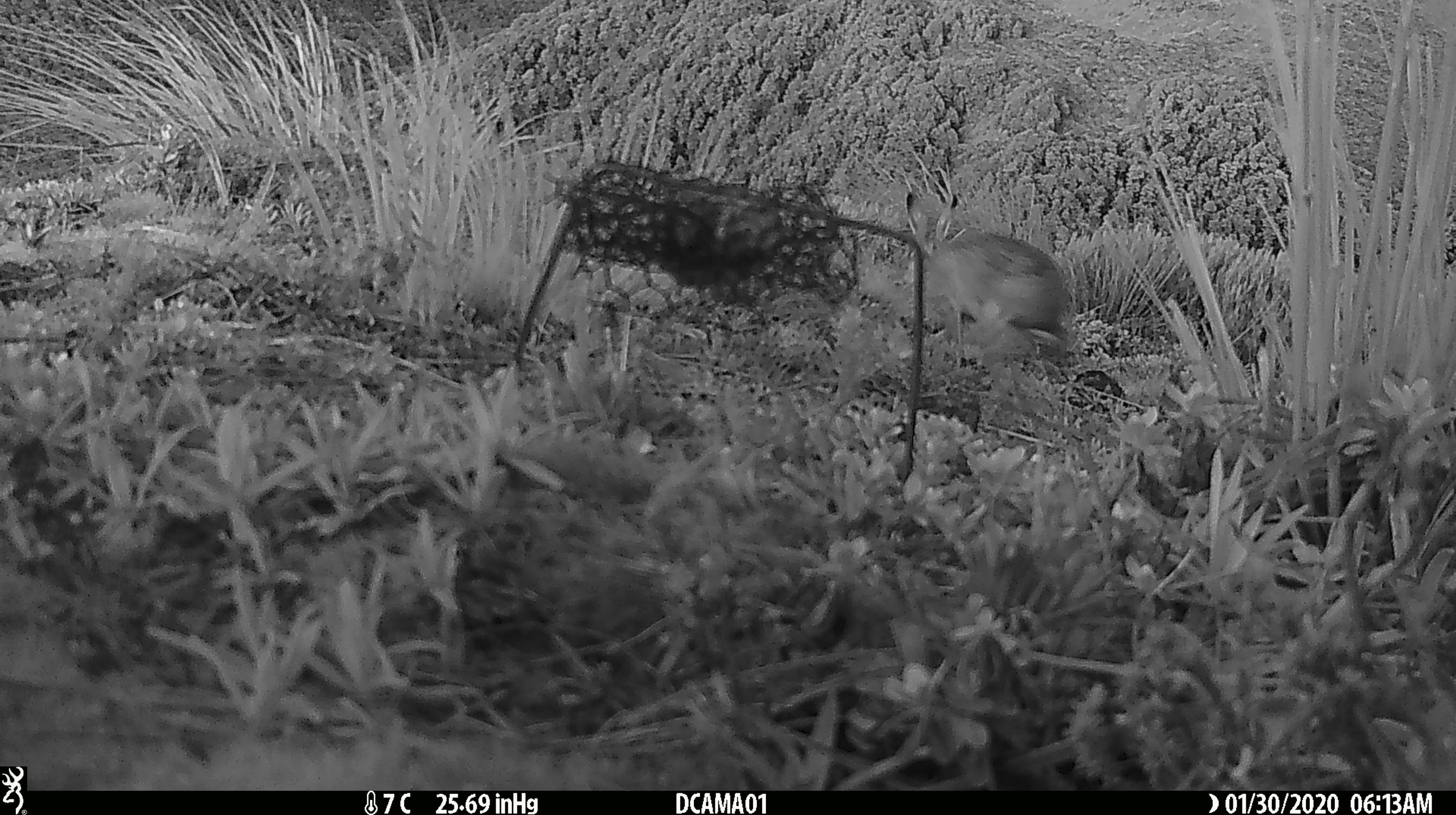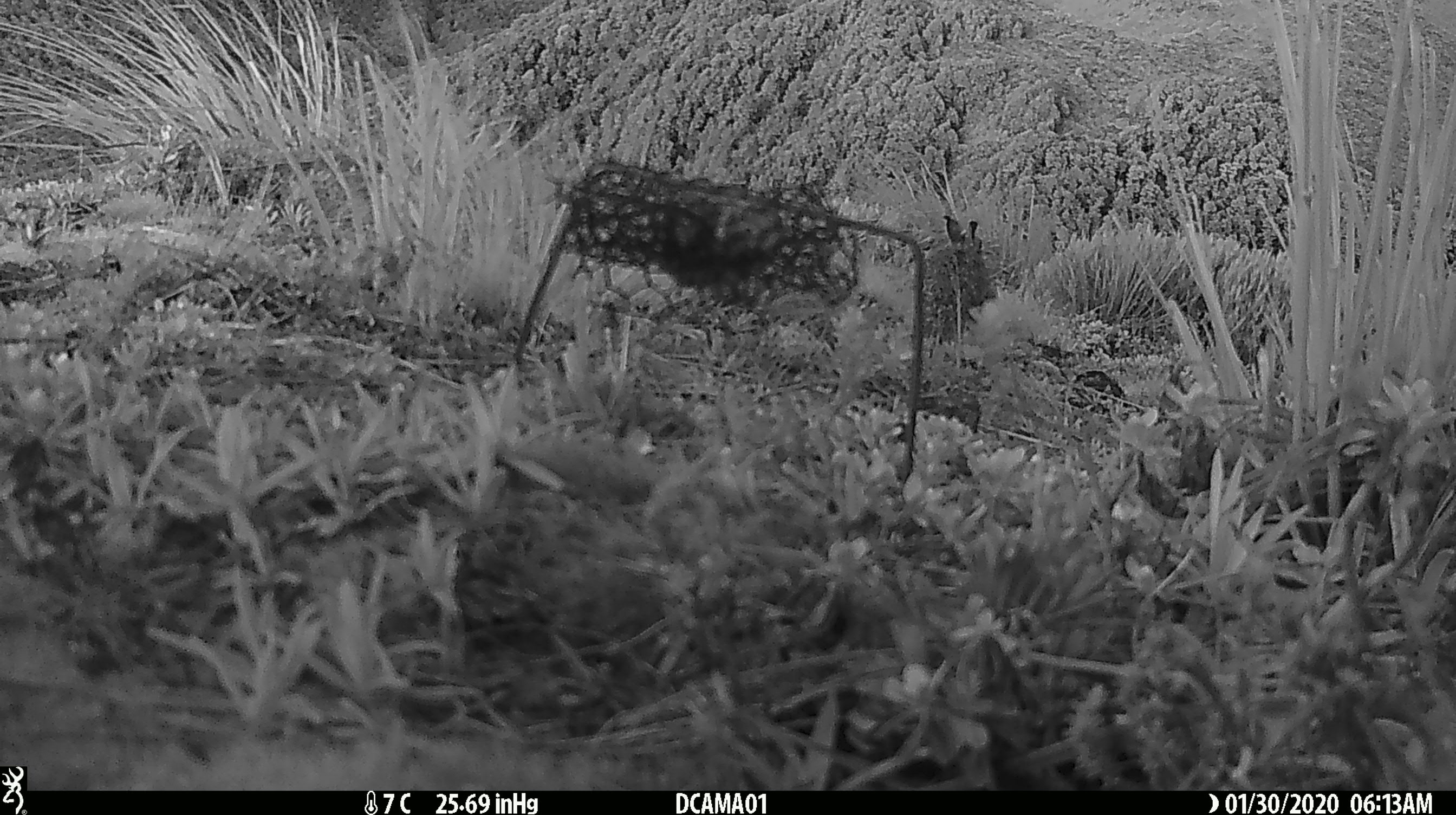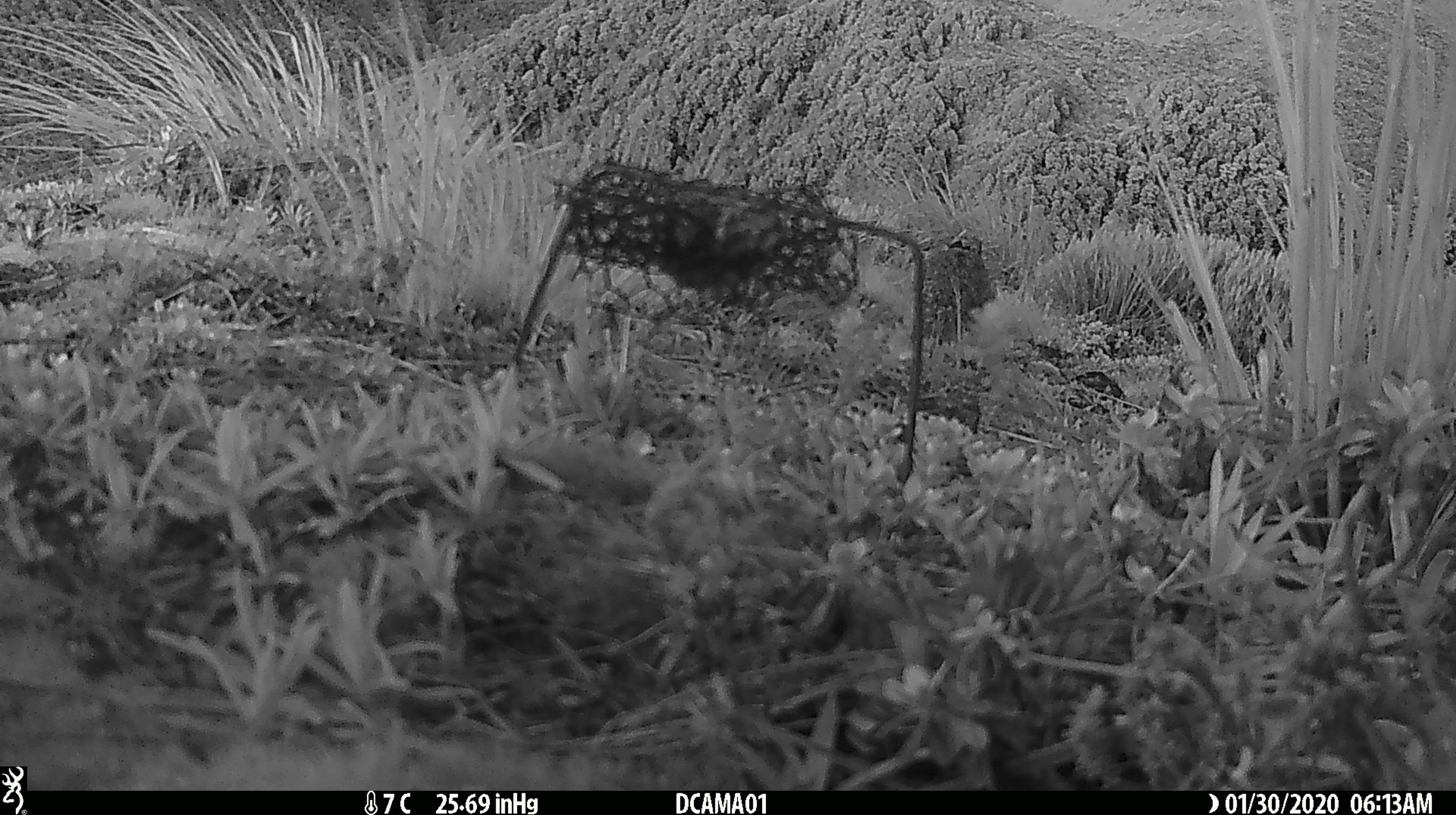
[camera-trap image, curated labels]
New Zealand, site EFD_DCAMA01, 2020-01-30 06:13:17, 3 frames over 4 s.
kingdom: Animalia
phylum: Chordata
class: Mammalia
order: Lagomorpha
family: Leporidae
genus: Lepus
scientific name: Lepus europaeus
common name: brown hare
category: hare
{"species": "hare (brown hare) (Lepus europaeus)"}